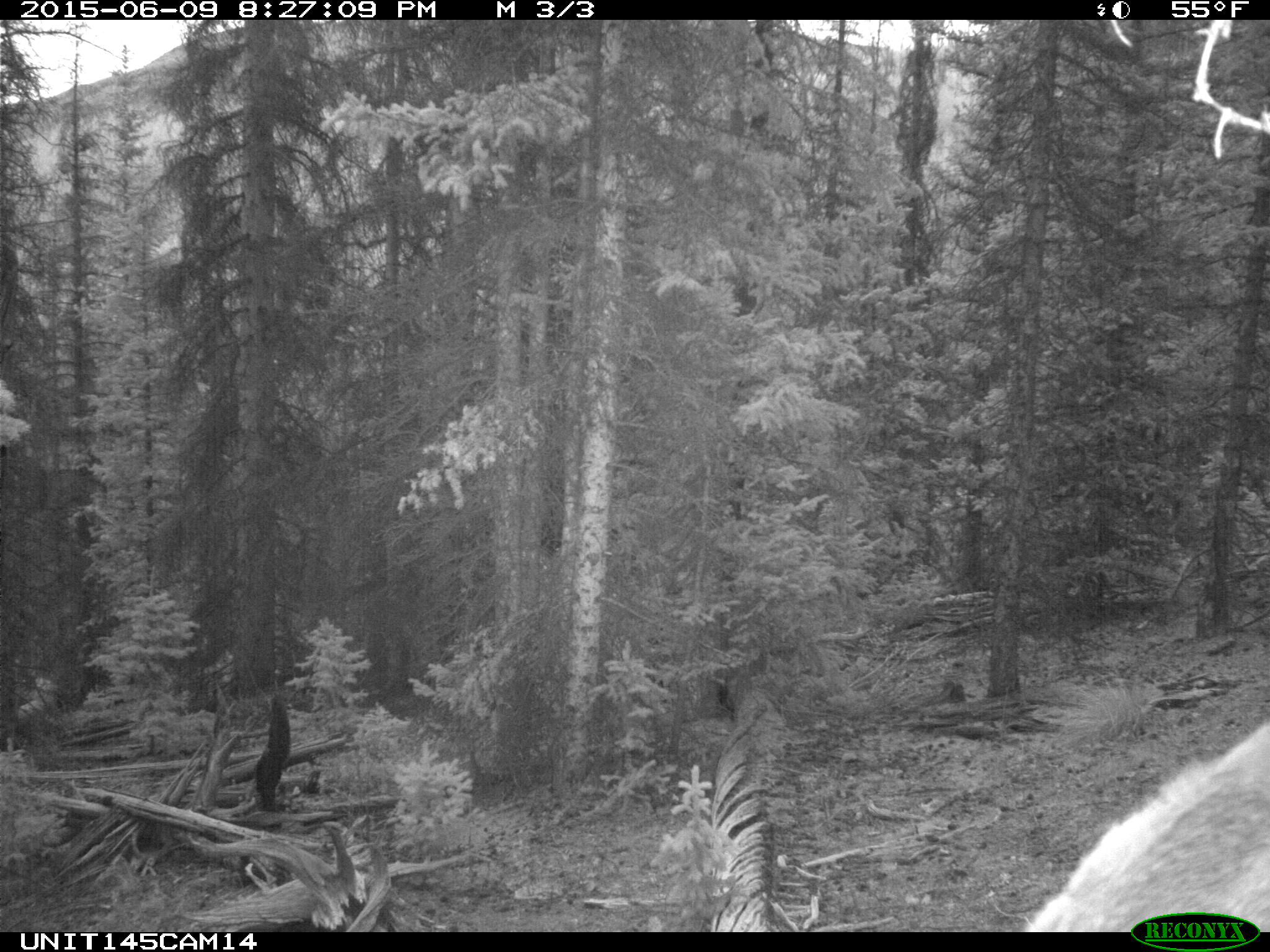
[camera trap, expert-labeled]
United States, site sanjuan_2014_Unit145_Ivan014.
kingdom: Animalia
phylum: Chordata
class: Mammalia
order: Artiodactyla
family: Cervidae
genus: Cervus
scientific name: Cervus elaphus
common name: red deer